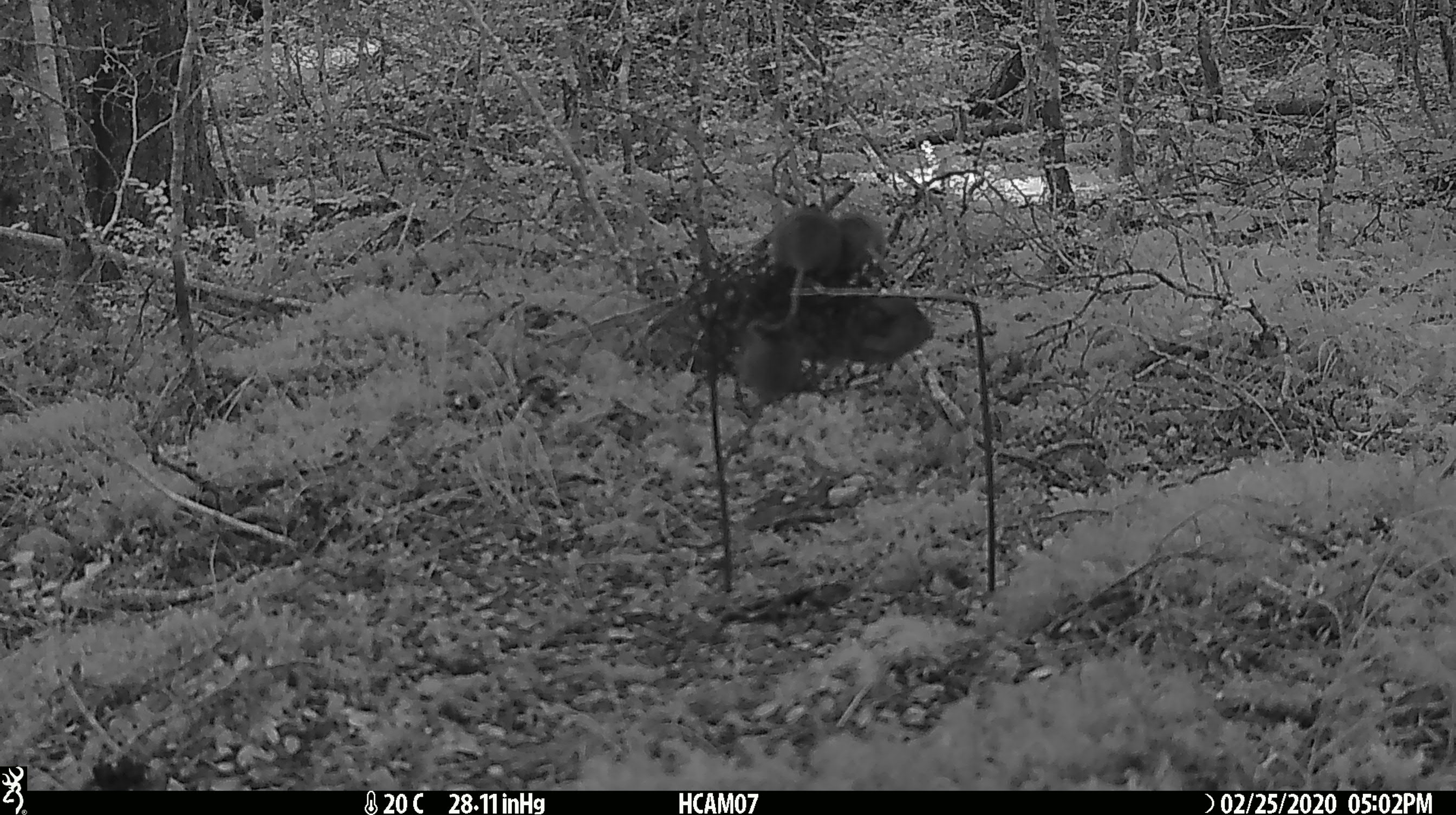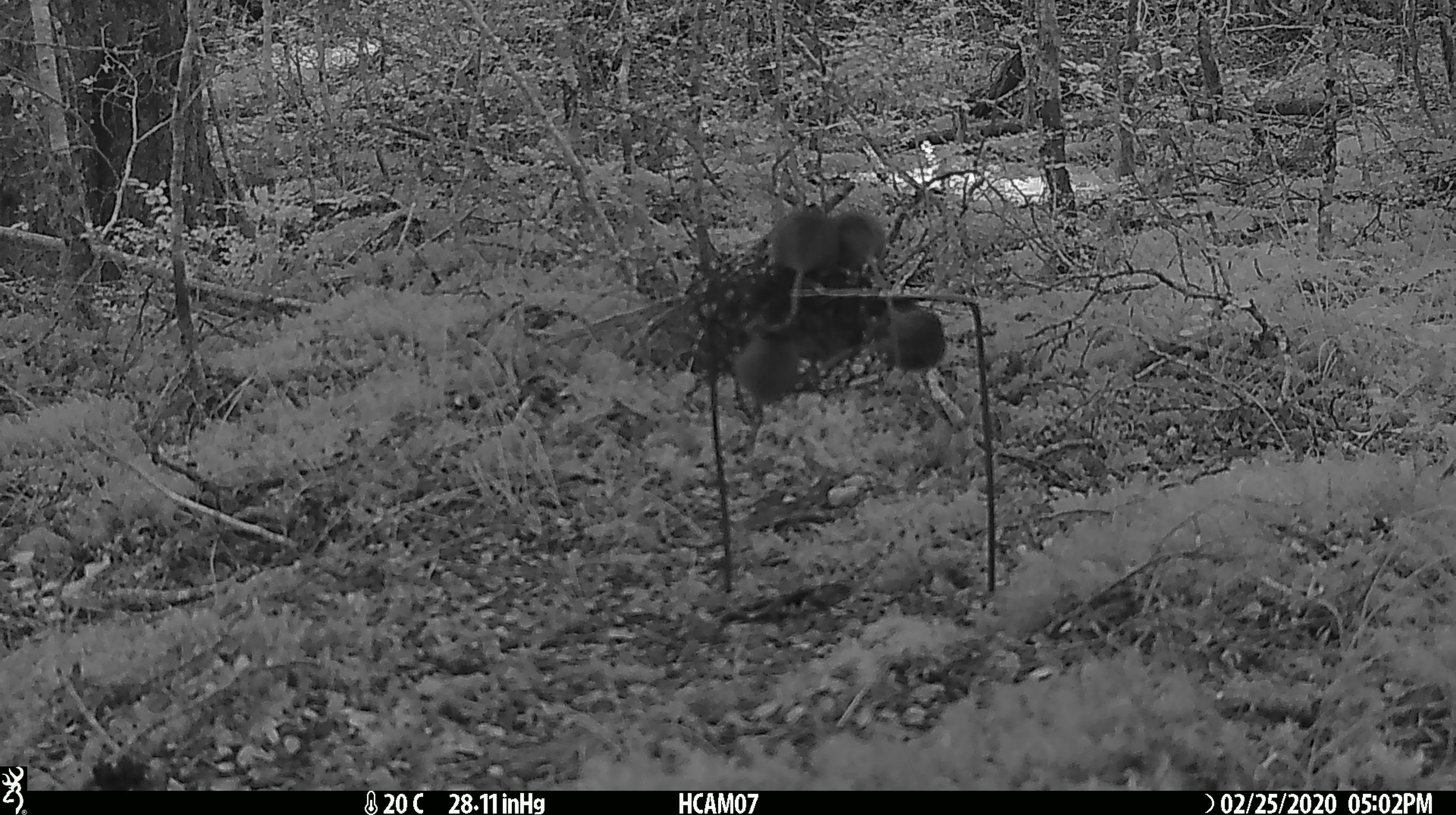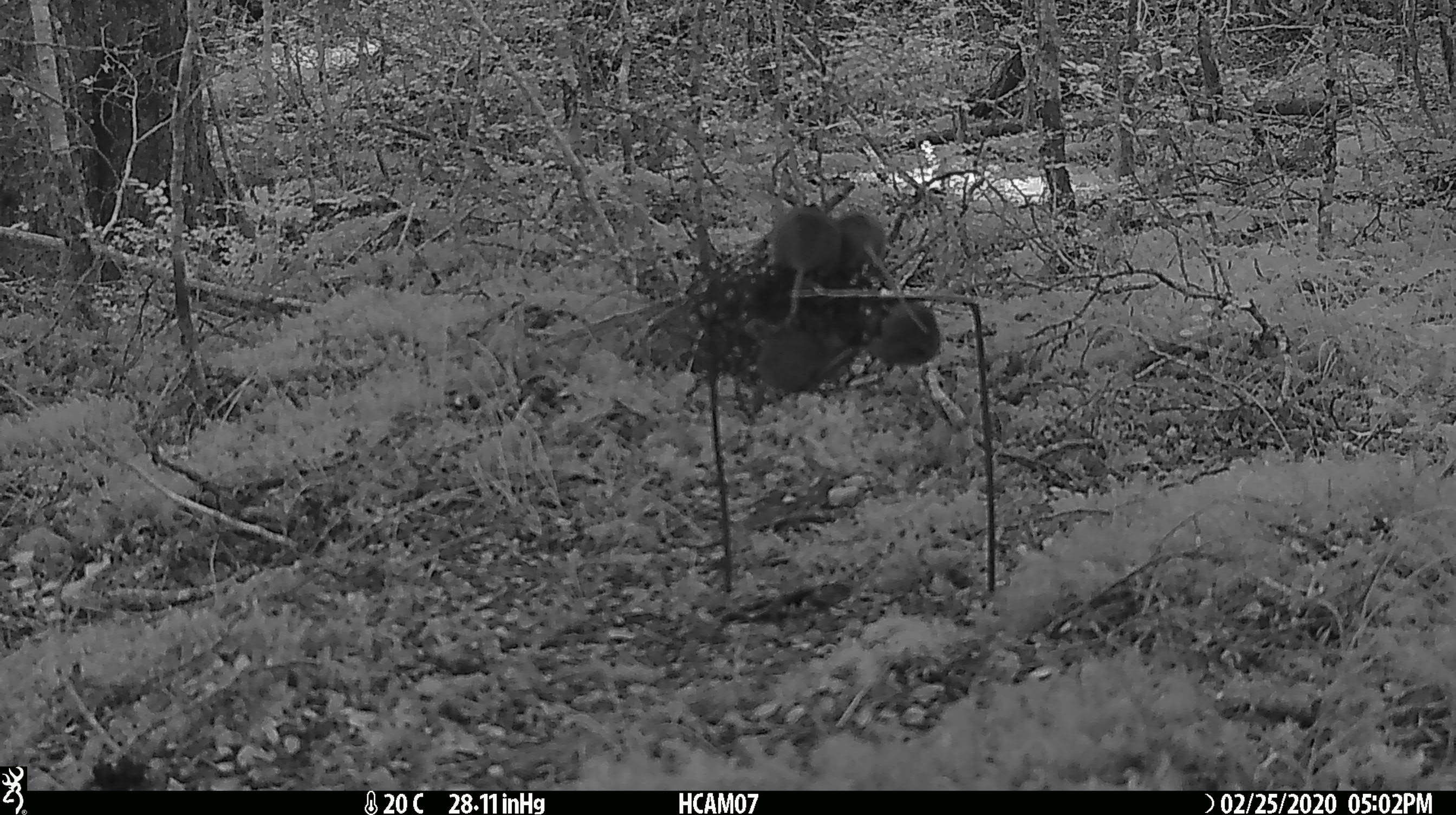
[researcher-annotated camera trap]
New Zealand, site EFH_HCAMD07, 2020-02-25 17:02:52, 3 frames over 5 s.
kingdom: Animalia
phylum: Chordata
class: Mammalia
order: Rodentia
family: Muridae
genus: Mus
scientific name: Mus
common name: mouse